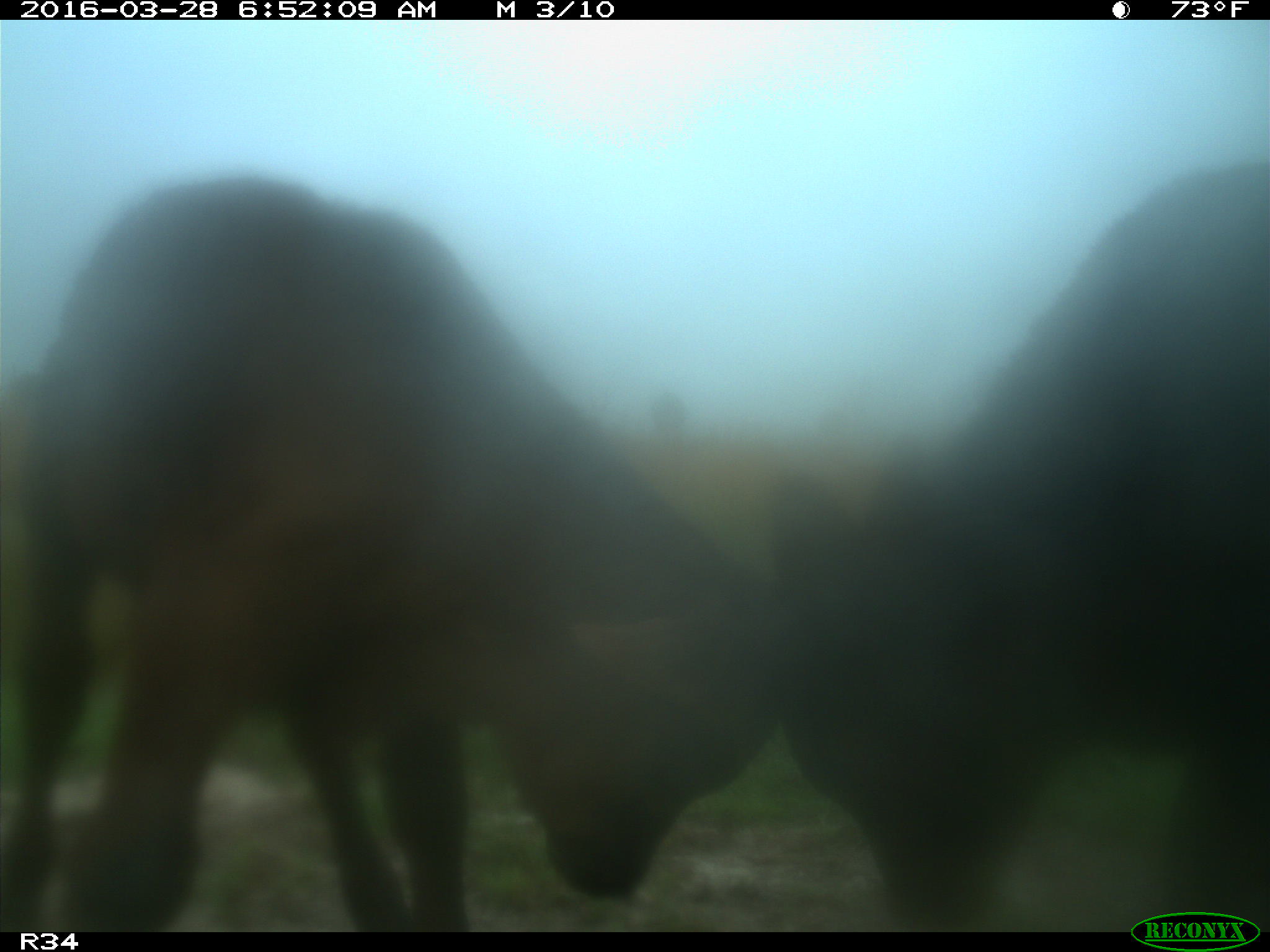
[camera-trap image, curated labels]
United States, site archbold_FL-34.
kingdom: Animalia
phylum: Chordata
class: Mammalia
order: Artiodactyla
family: Bovidae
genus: Bos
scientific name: Bos taurus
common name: domestic cow